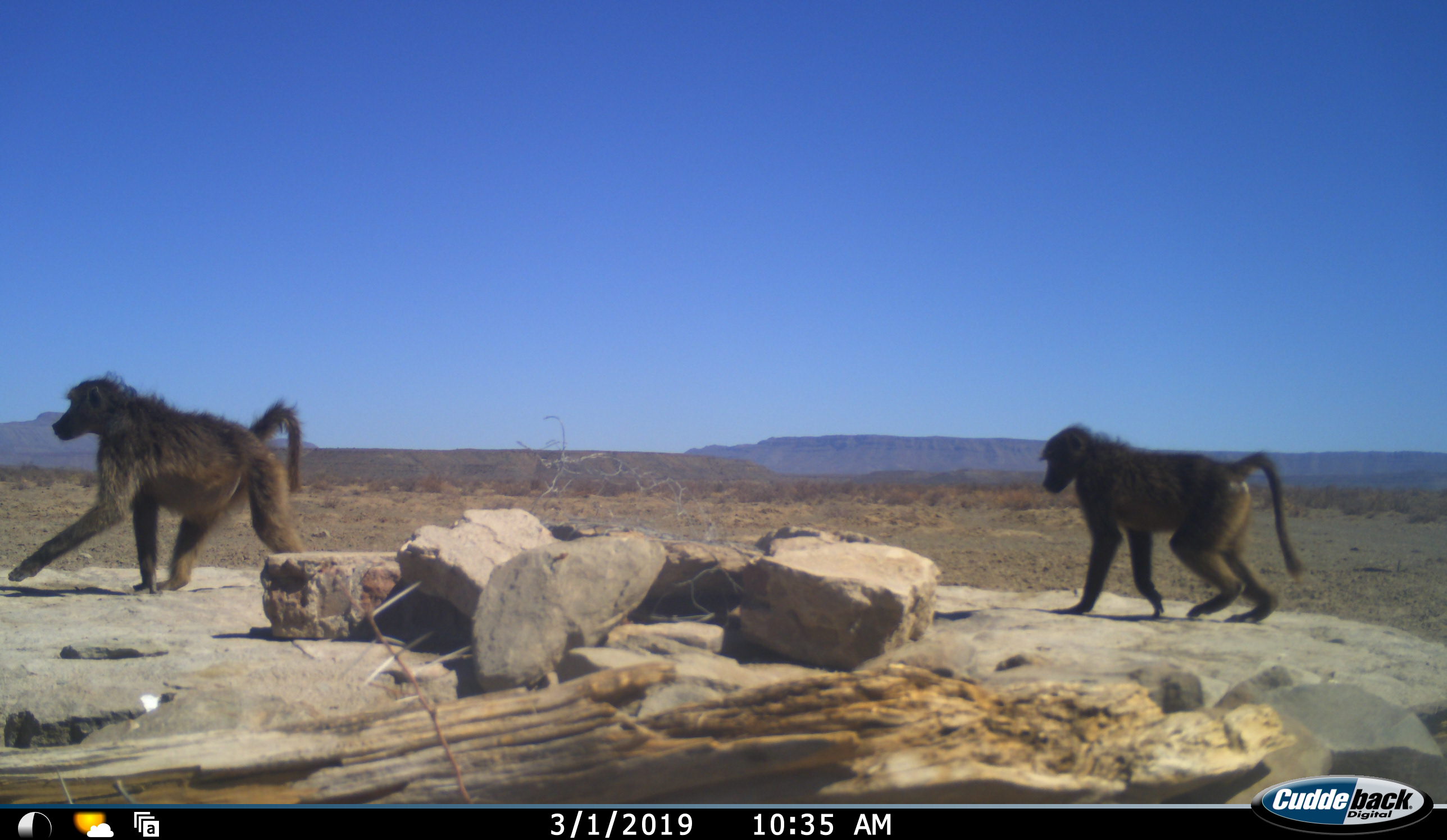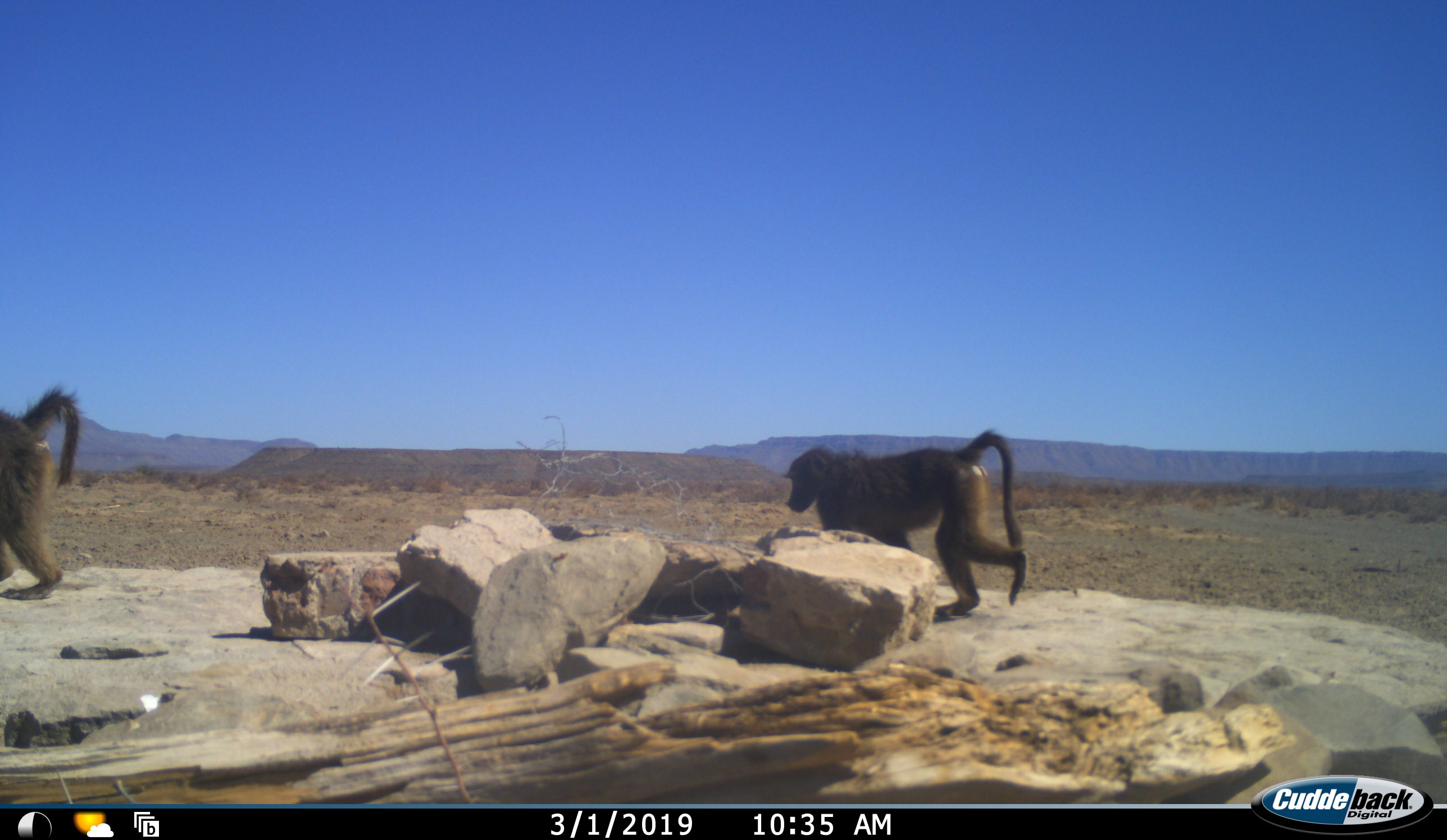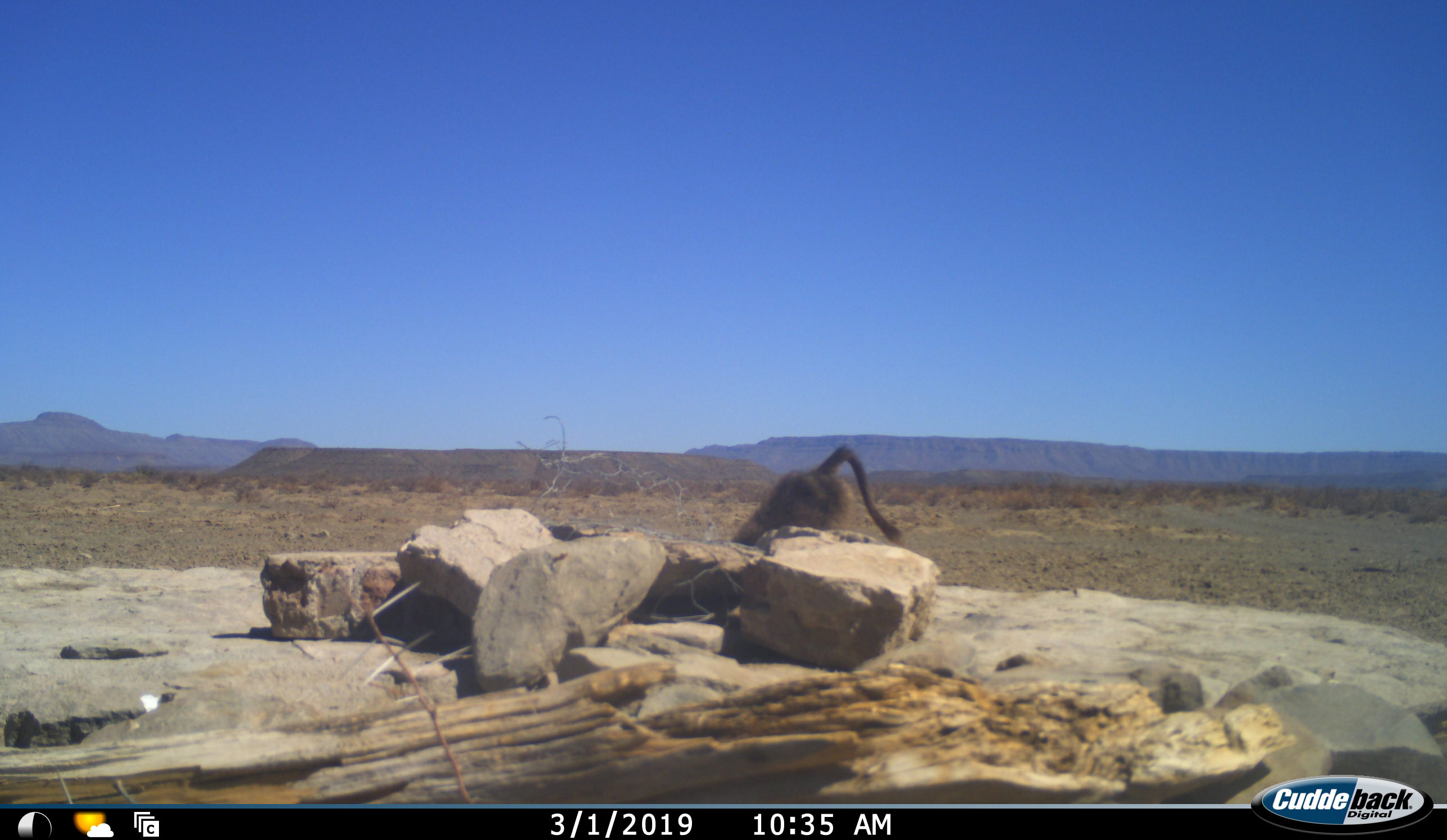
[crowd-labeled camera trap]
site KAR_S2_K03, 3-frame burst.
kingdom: Animalia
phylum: Chordata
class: Mammalia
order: Primates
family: Cercopithecidae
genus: Papio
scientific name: Papio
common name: baboon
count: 2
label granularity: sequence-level